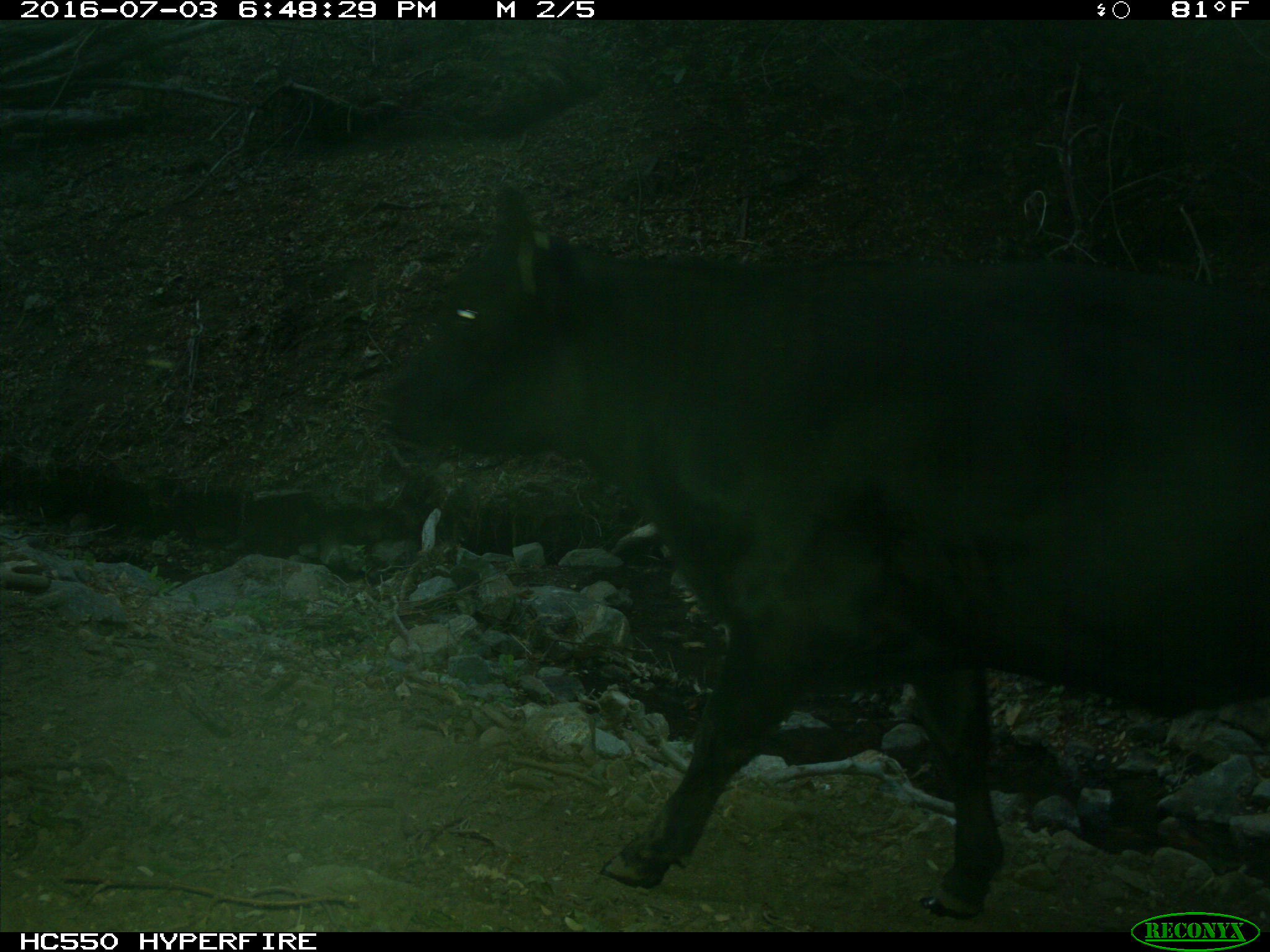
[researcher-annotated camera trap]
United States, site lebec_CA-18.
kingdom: Animalia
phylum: Chordata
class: Mammalia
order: Artiodactyla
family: Bovidae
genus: Bos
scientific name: Bos taurus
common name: domestic cow